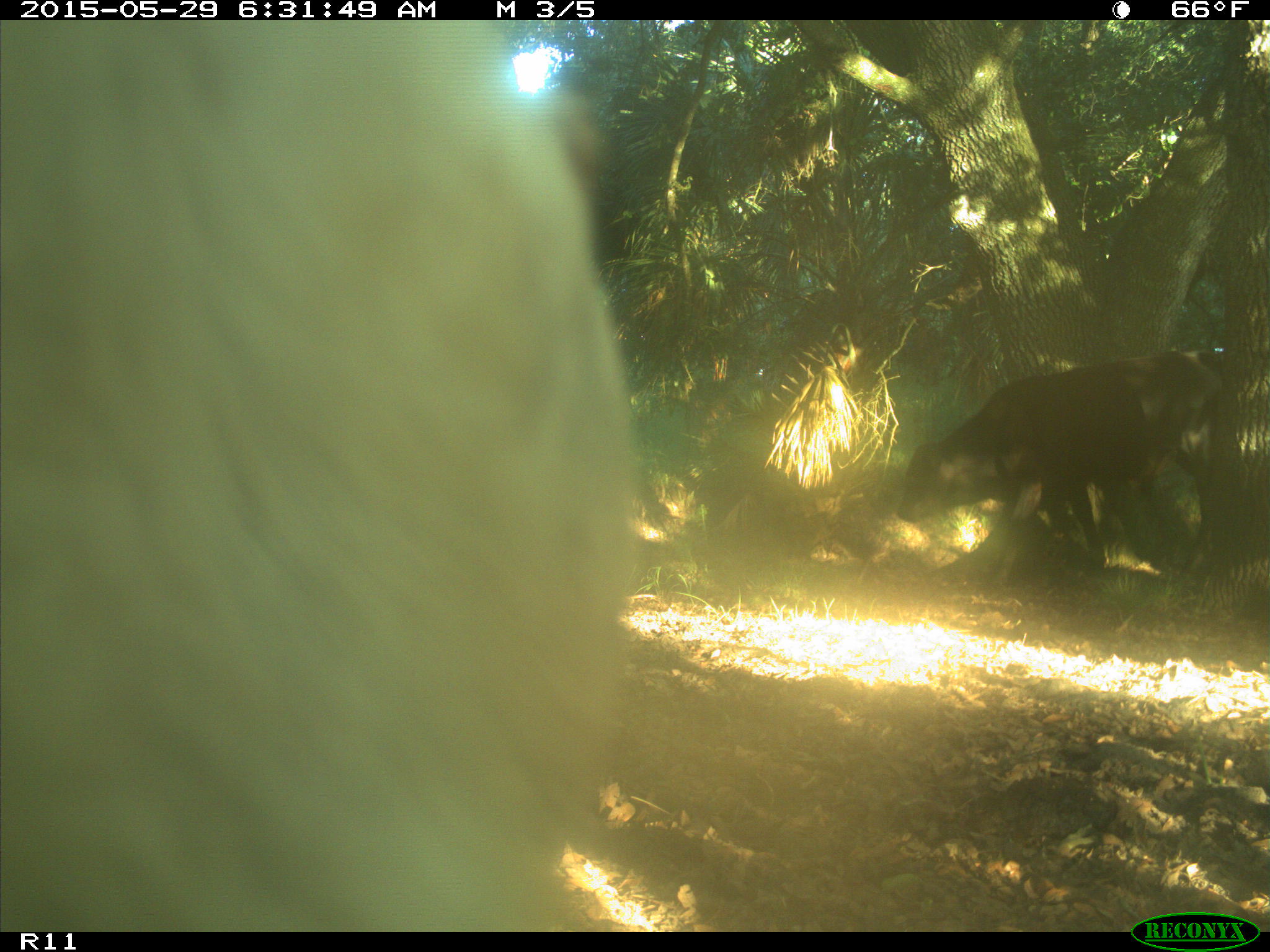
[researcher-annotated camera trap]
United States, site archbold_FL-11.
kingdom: Animalia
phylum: Chordata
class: Mammalia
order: Artiodactyla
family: Bovidae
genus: Bos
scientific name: Bos taurus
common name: domestic cow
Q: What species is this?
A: Bos taurus (domestic cow).